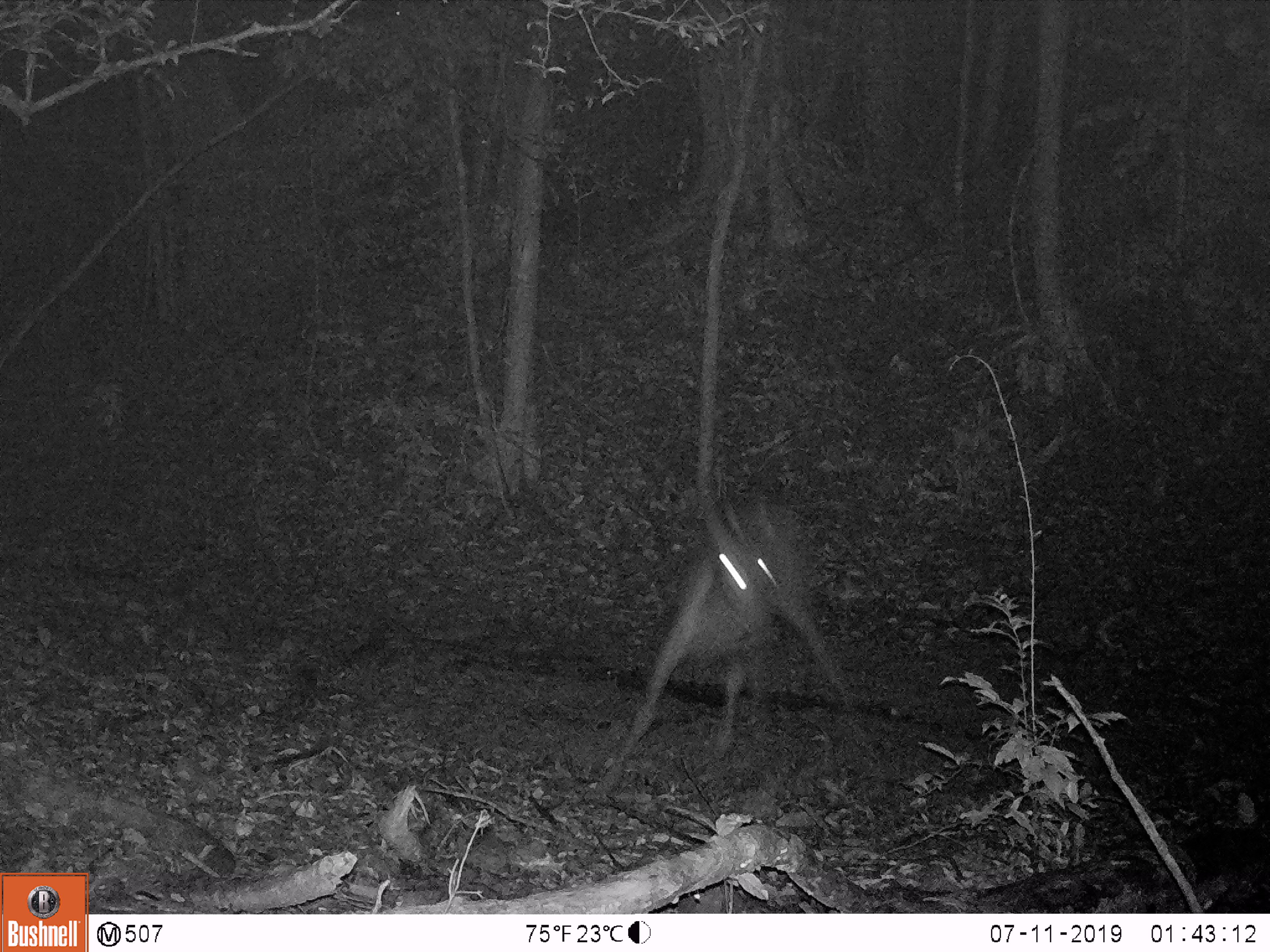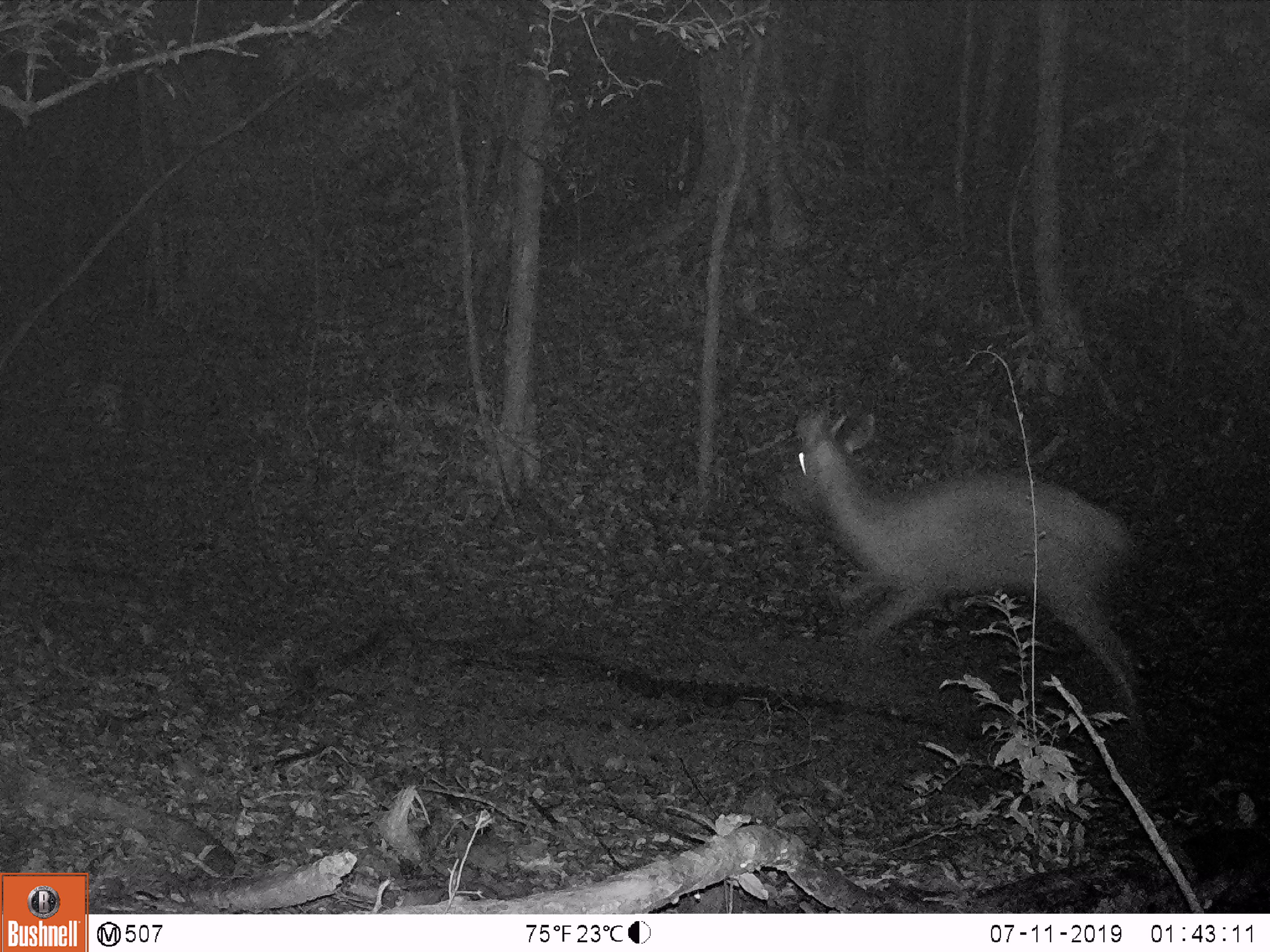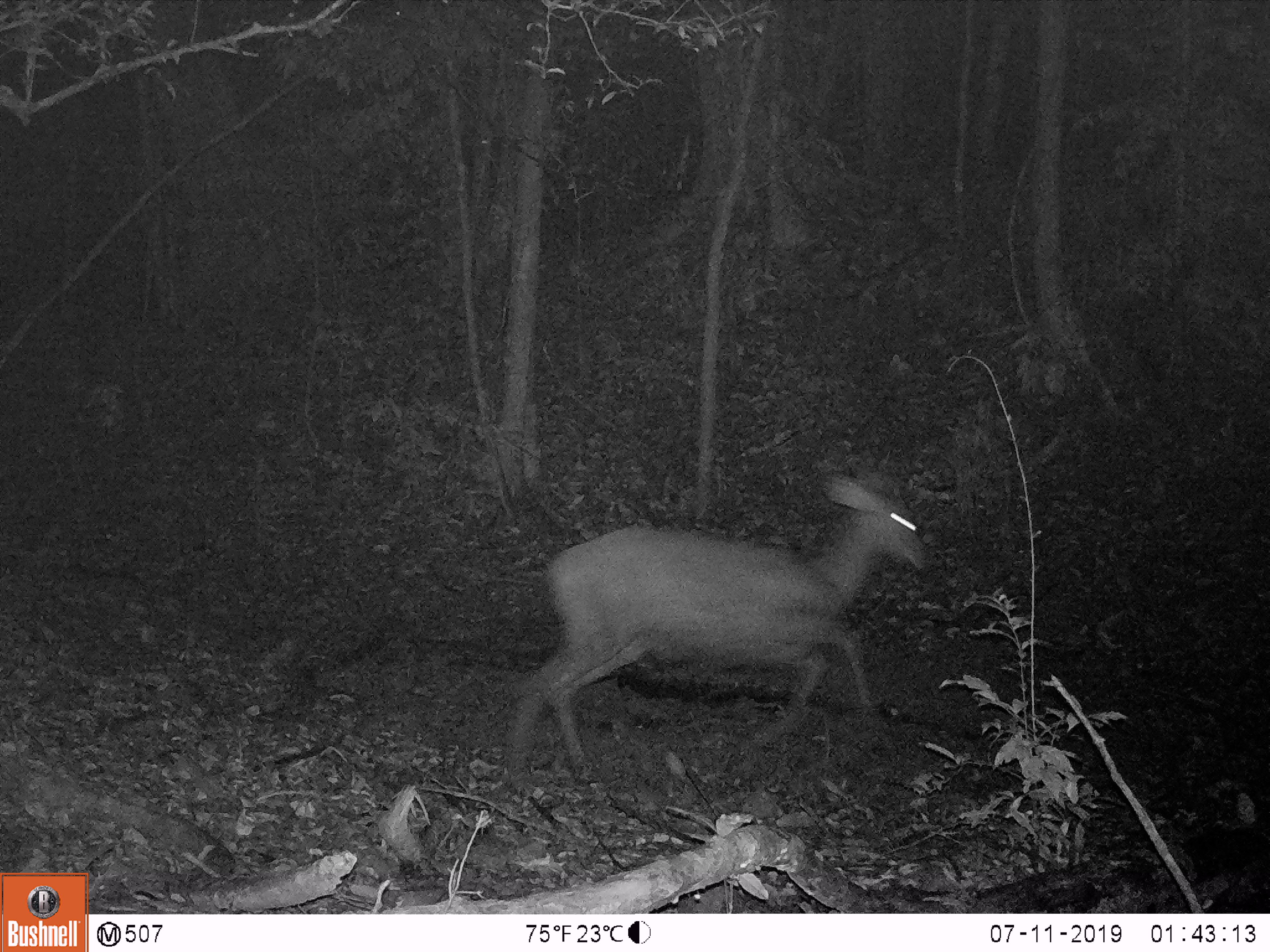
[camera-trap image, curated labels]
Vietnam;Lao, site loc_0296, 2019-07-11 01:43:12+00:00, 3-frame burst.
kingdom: Animalia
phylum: Chordata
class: Mammalia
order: Artiodactyla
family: Cervidae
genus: Rusa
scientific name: Rusa unicolor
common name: sambar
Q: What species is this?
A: Sambar (Rusa unicolor).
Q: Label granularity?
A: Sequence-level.